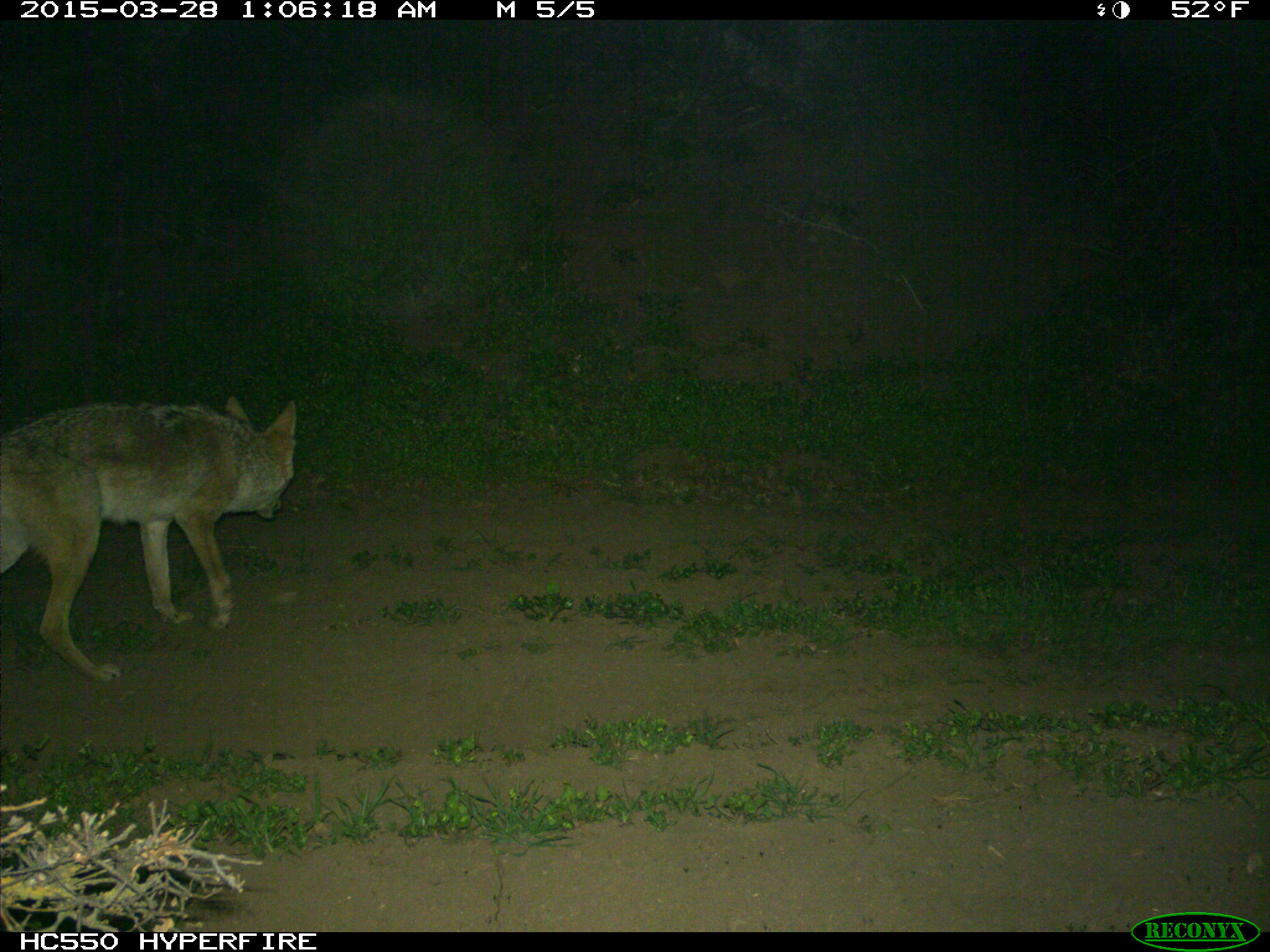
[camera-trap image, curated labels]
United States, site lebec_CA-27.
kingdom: Animalia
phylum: Chordata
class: Mammalia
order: Carnivora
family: Canidae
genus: Canis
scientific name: Canis latrans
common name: coyote